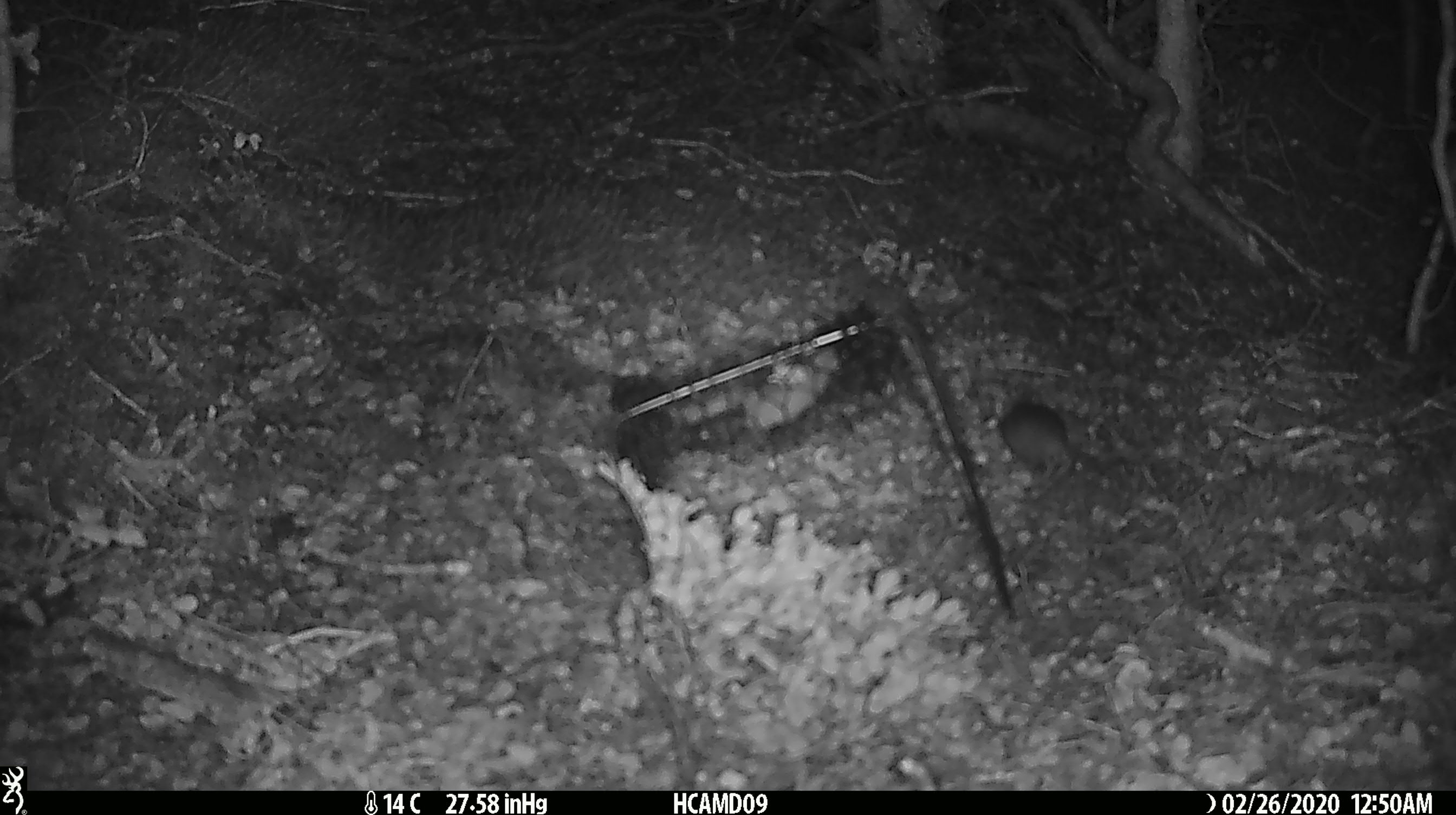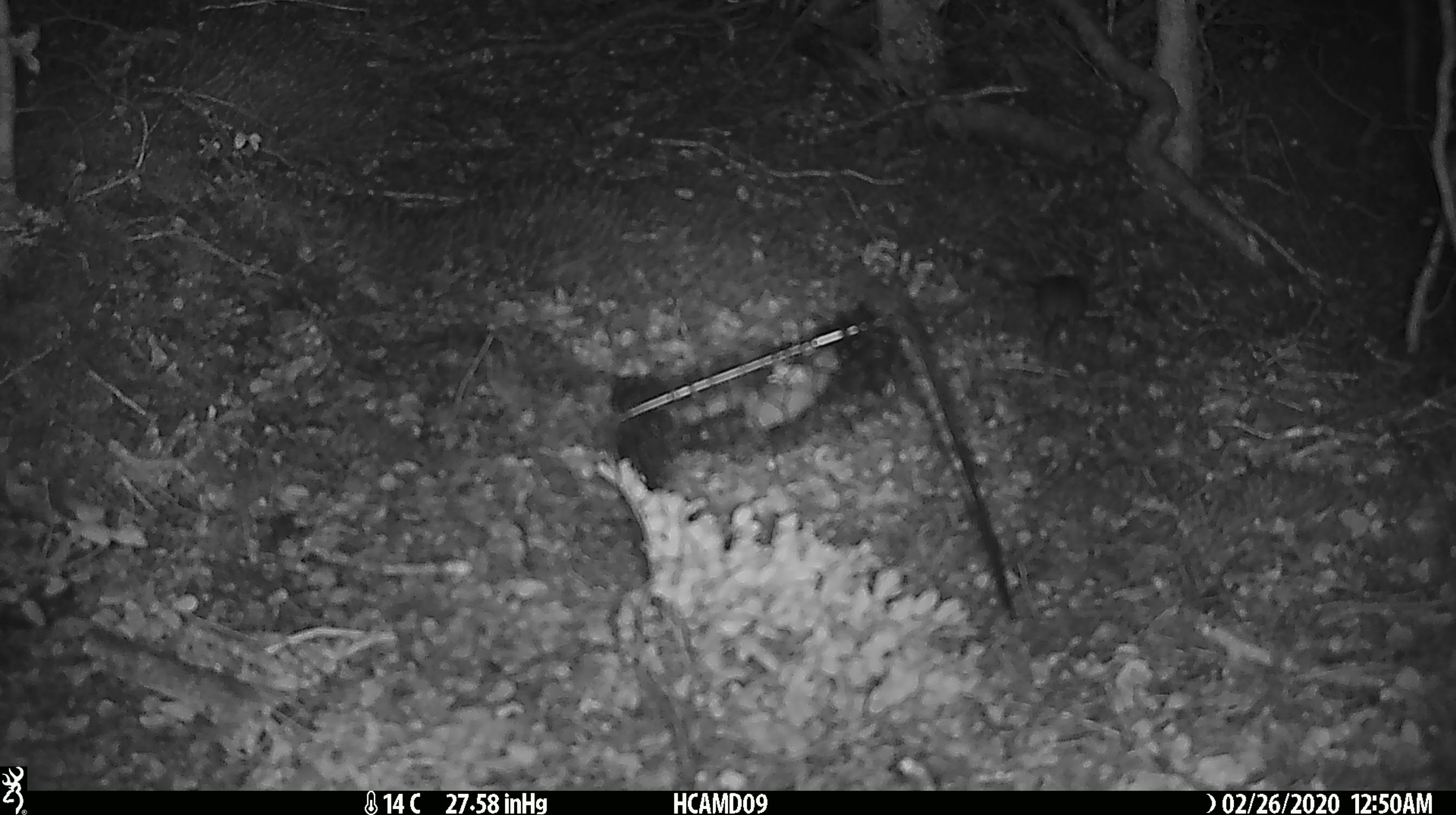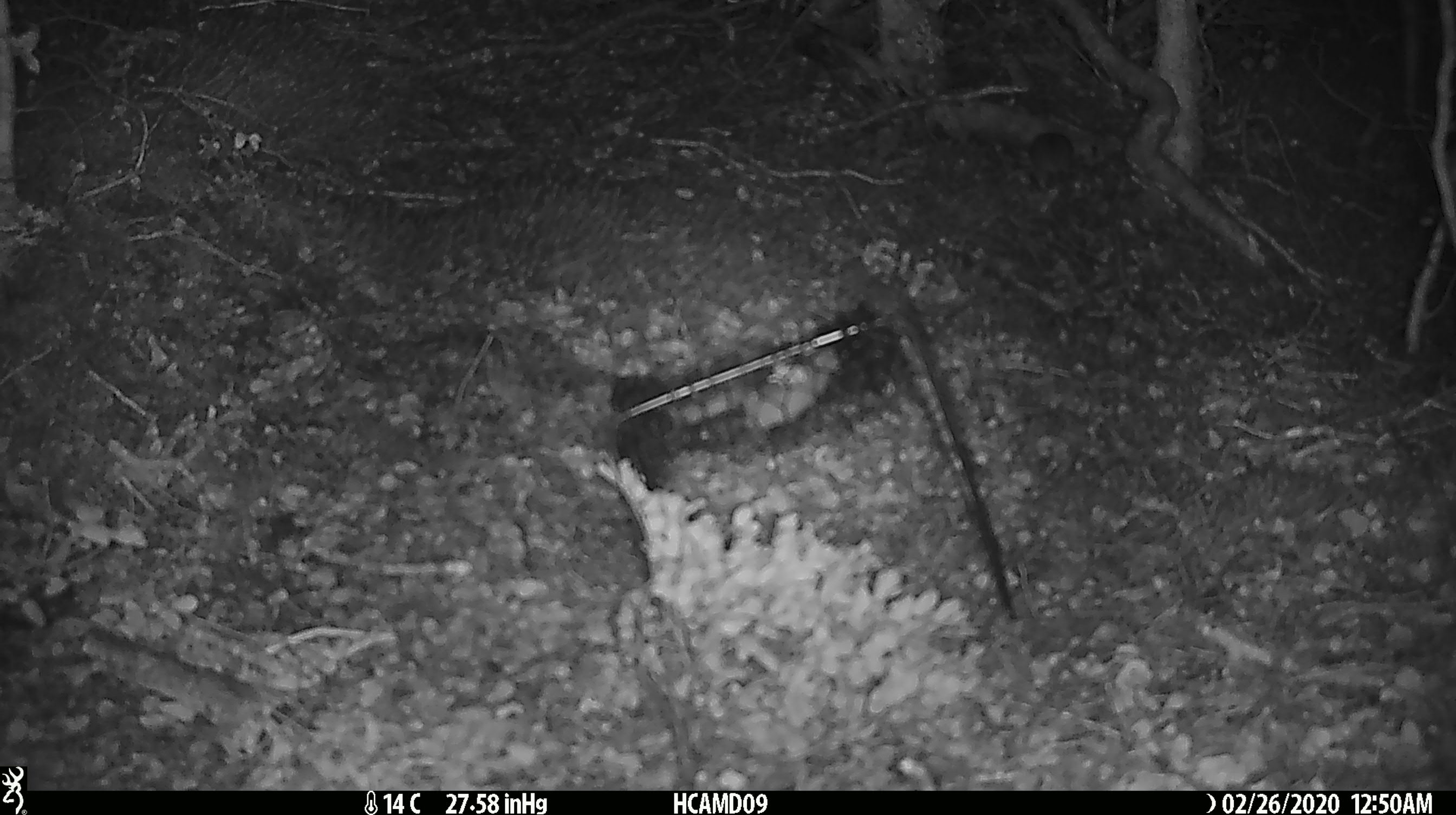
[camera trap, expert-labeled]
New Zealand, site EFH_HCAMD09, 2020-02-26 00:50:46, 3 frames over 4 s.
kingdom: Animalia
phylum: Chordata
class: Mammalia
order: Rodentia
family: Muridae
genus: Mus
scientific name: Mus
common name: mouse